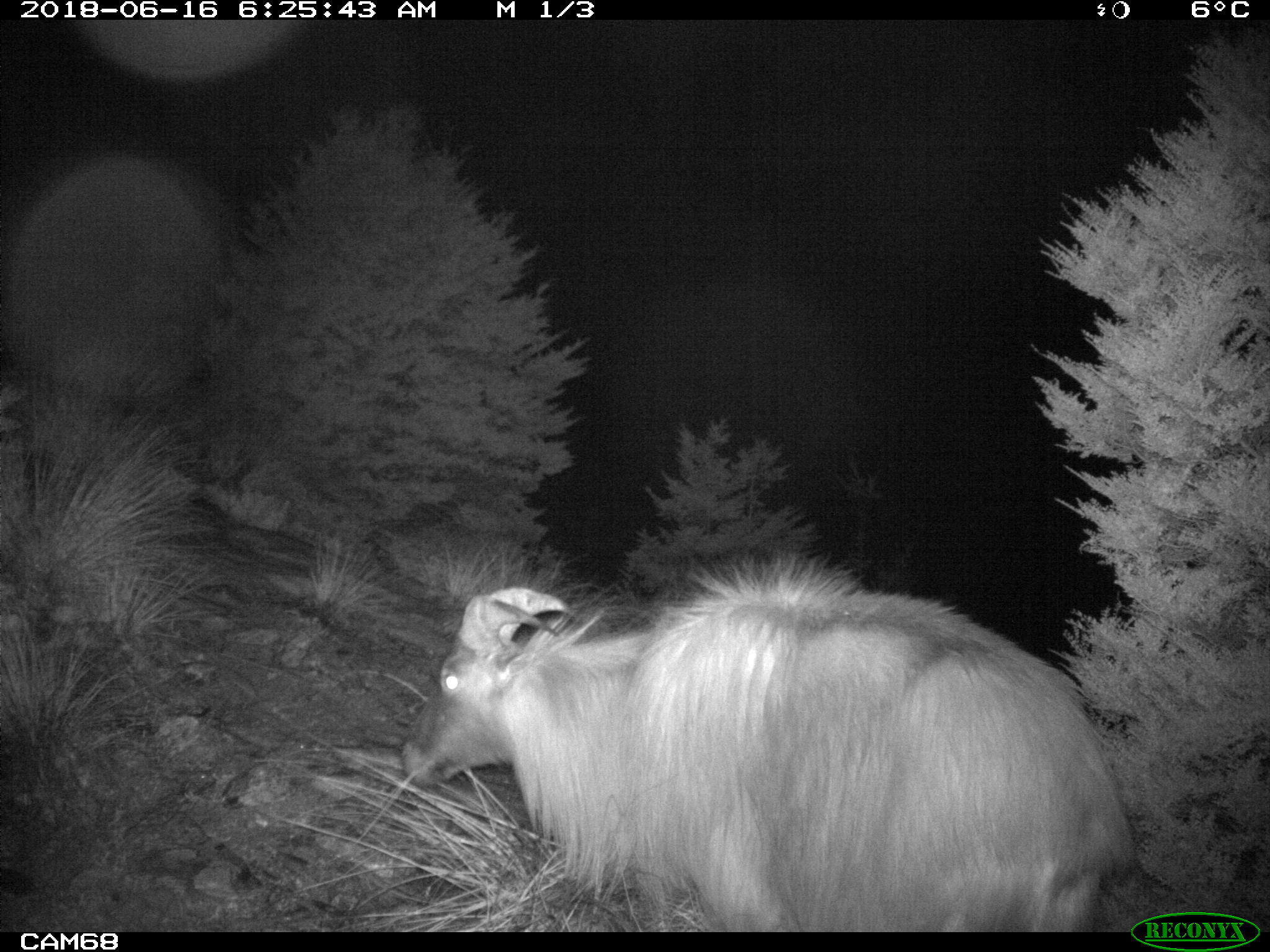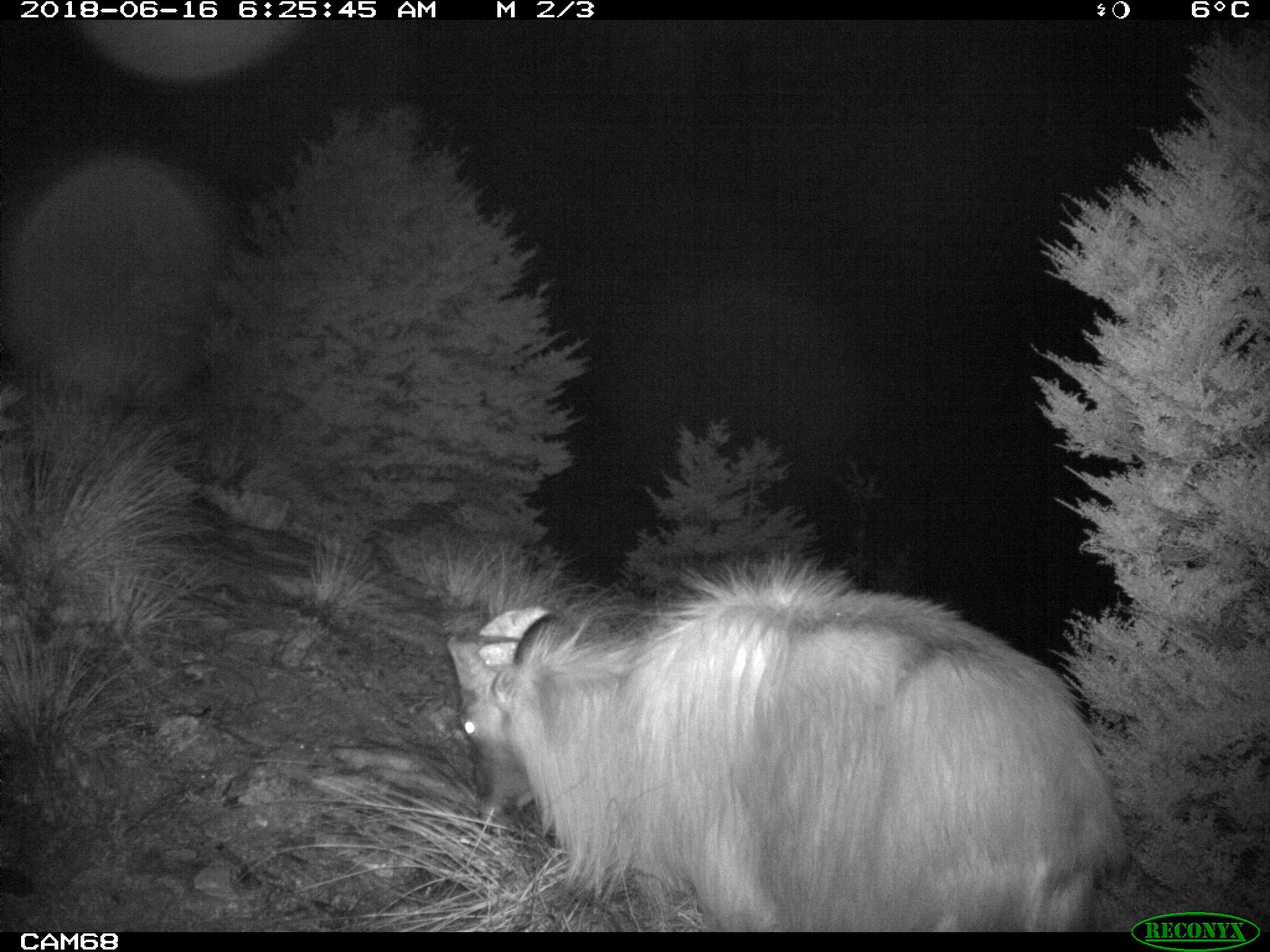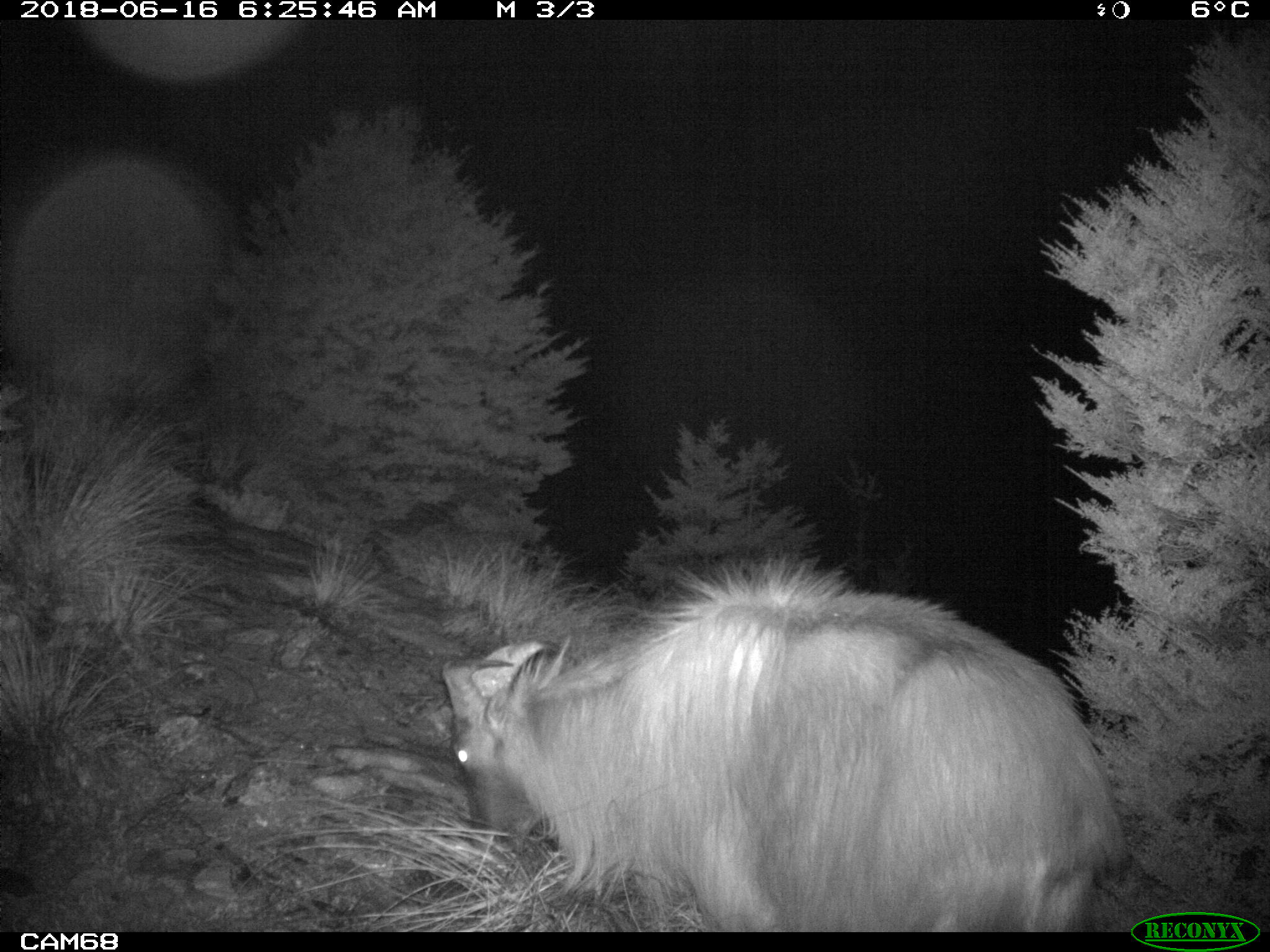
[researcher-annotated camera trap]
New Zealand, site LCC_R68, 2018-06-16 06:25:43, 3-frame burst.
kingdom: Animalia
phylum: Chordata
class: Mammalia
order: Artiodactyla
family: Bovidae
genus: Nilgiritragus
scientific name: Nilgiritragus hylocrius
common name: tahr